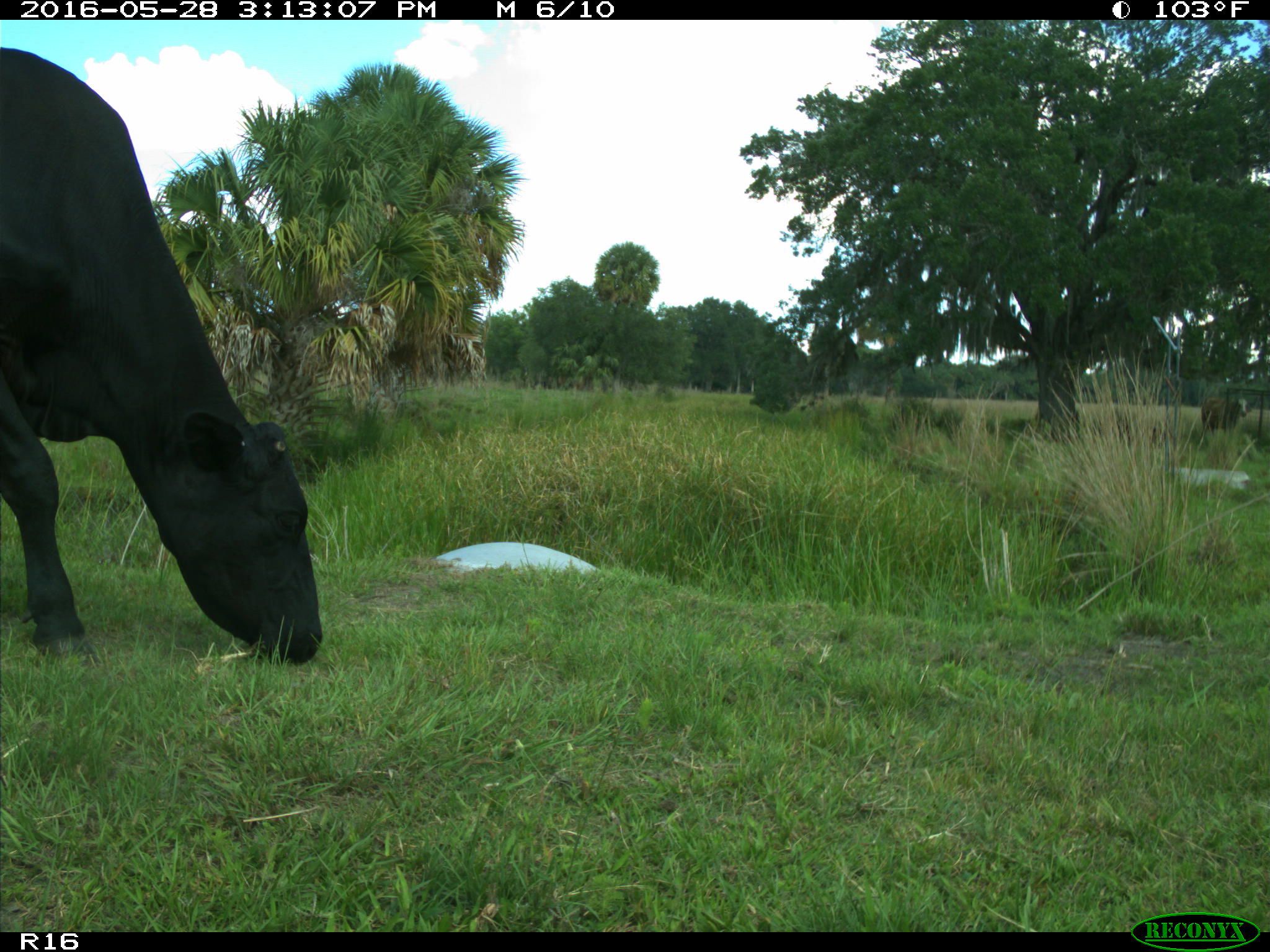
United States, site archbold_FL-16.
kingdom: Animalia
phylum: Chordata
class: Mammalia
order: Artiodactyla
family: Bovidae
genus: Bos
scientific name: Bos taurus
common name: domestic cow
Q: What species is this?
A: Bos taurus (domestic cow).